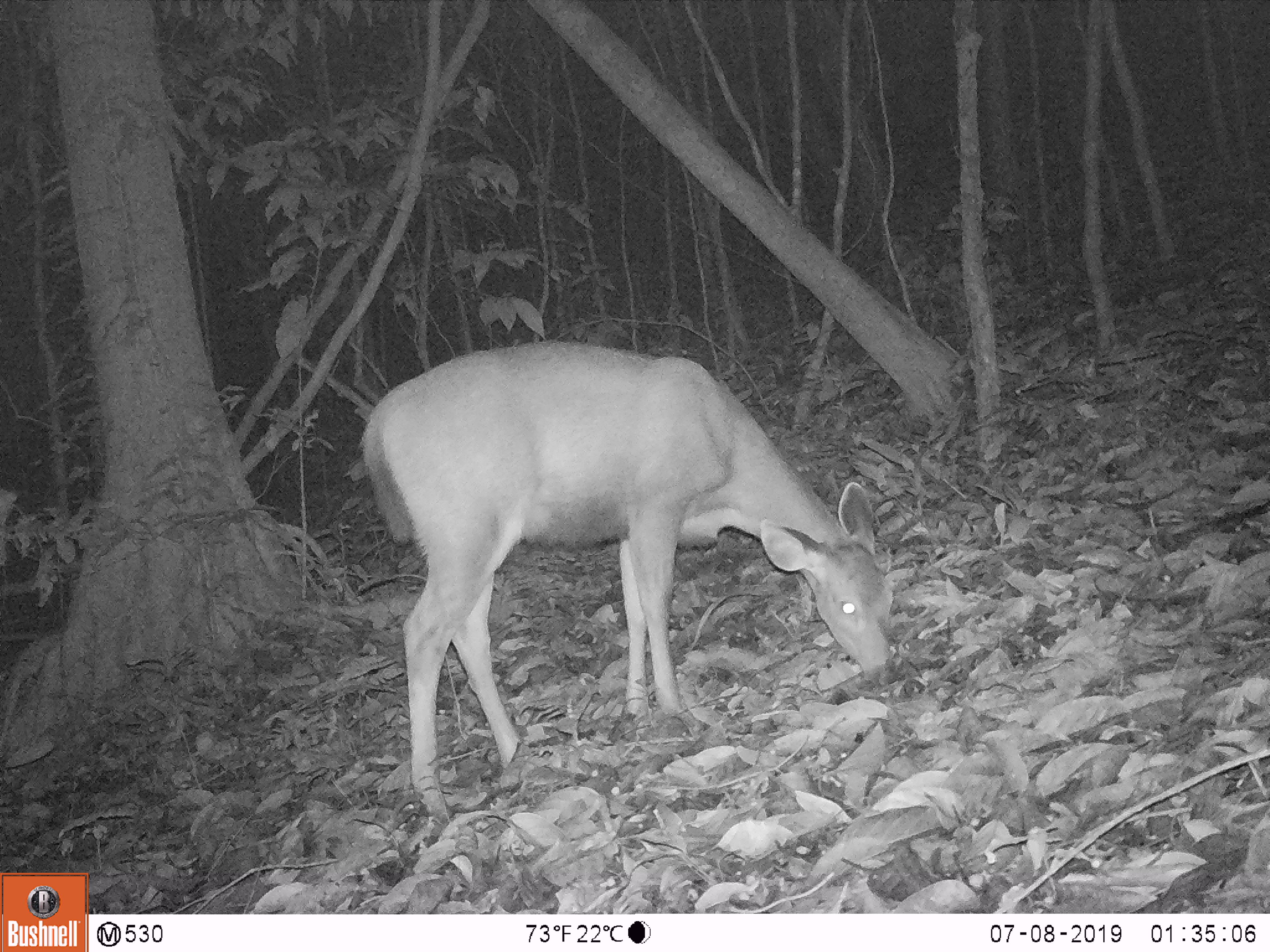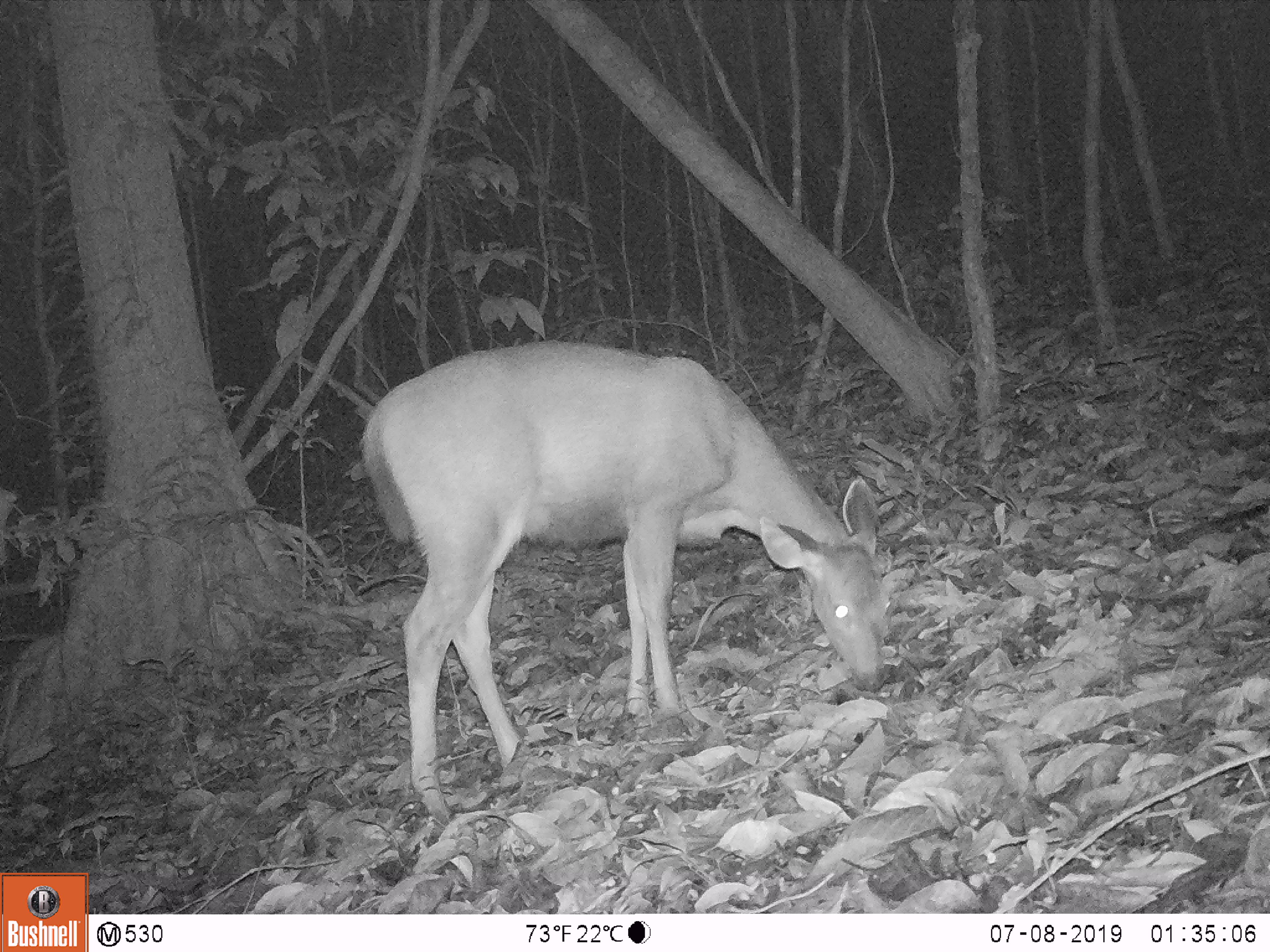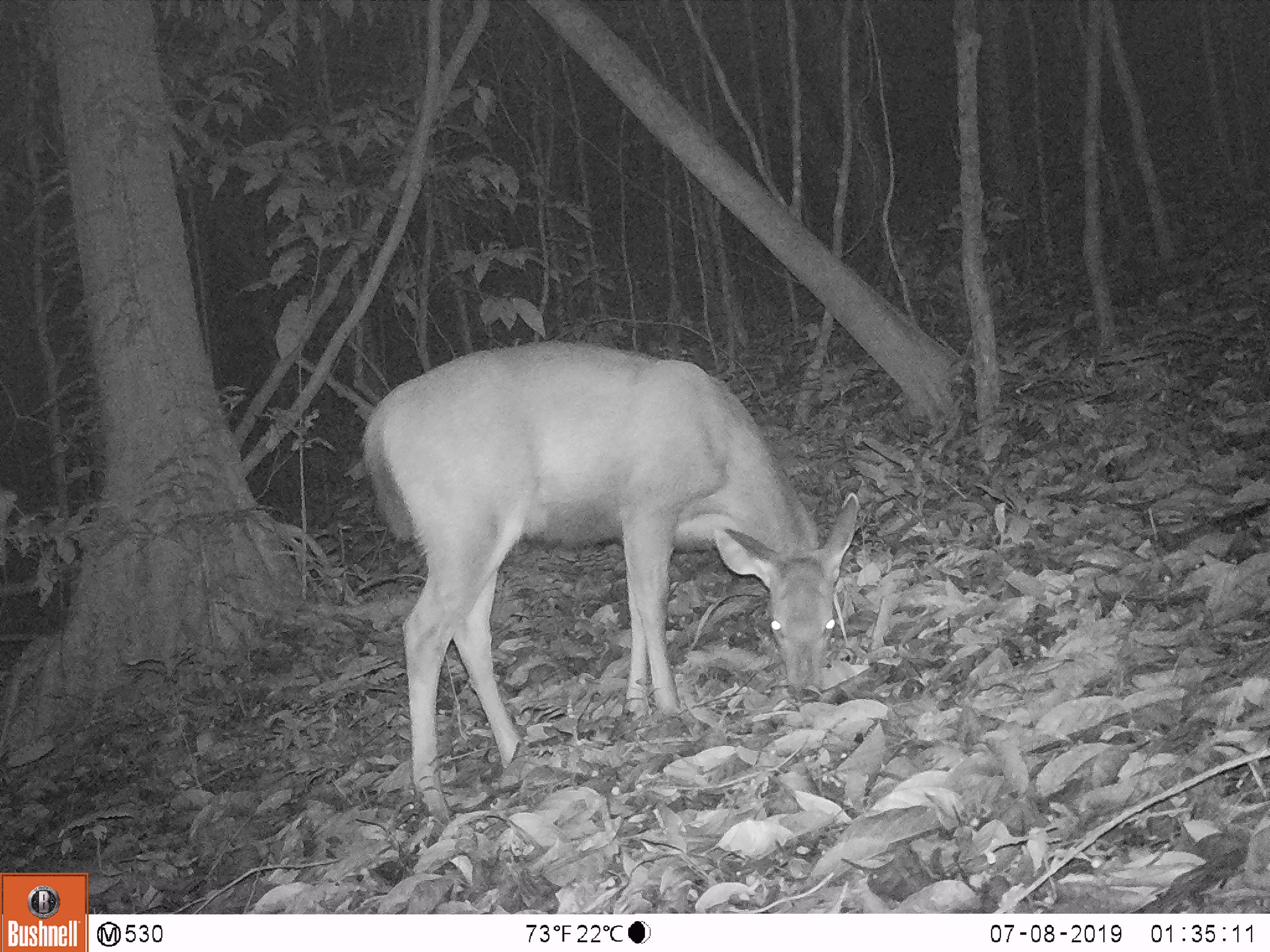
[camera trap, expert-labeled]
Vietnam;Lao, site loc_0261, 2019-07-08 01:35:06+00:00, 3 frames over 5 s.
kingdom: Animalia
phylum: Chordata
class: Mammalia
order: Artiodactyla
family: Cervidae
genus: Rusa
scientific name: Rusa unicolor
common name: sambar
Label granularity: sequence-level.